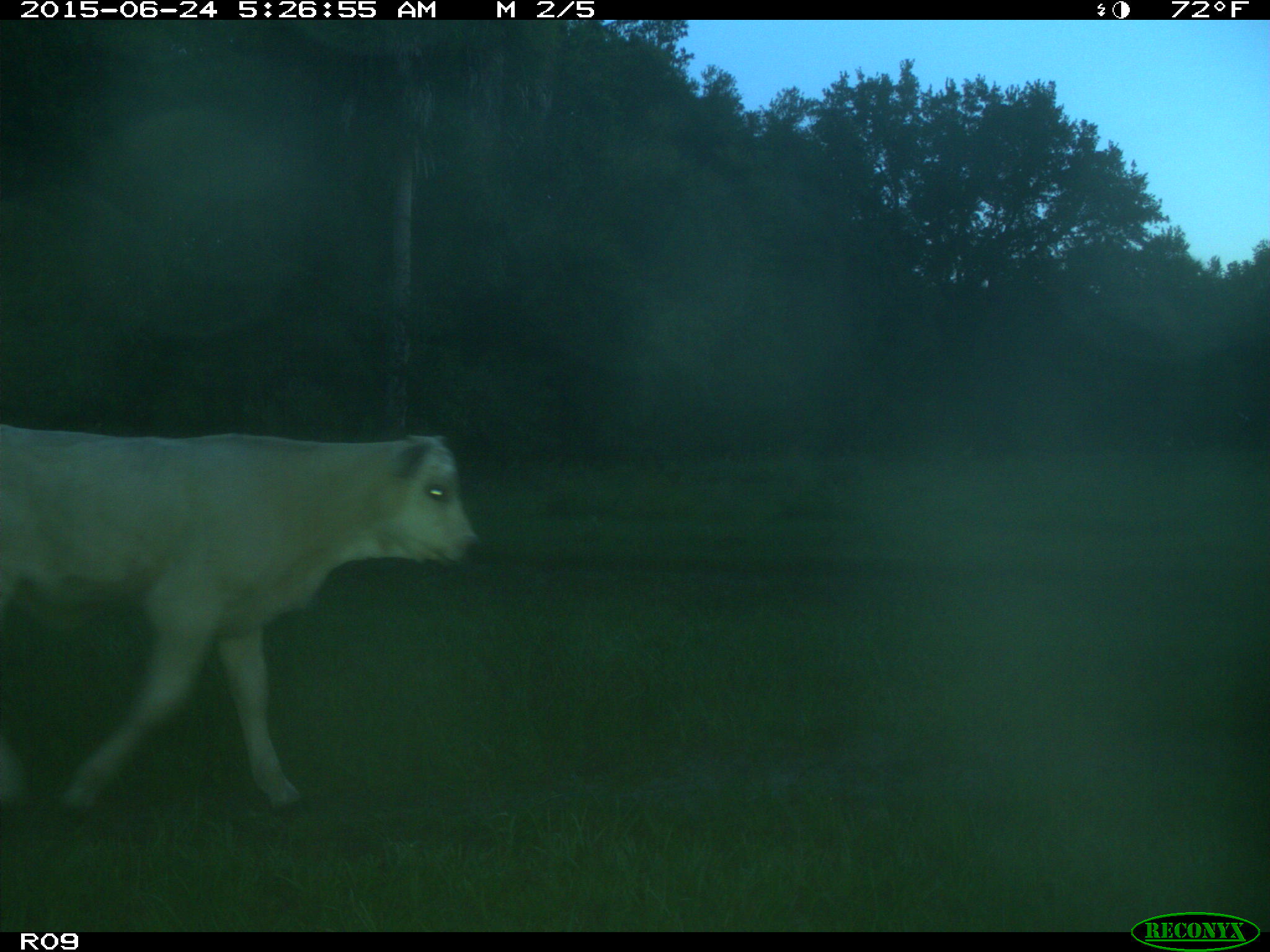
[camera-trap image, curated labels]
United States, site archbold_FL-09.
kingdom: Animalia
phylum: Chordata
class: Mammalia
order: Artiodactyla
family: Bovidae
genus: Bos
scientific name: Bos taurus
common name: domestic cow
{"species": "Bos taurus (domestic cow)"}